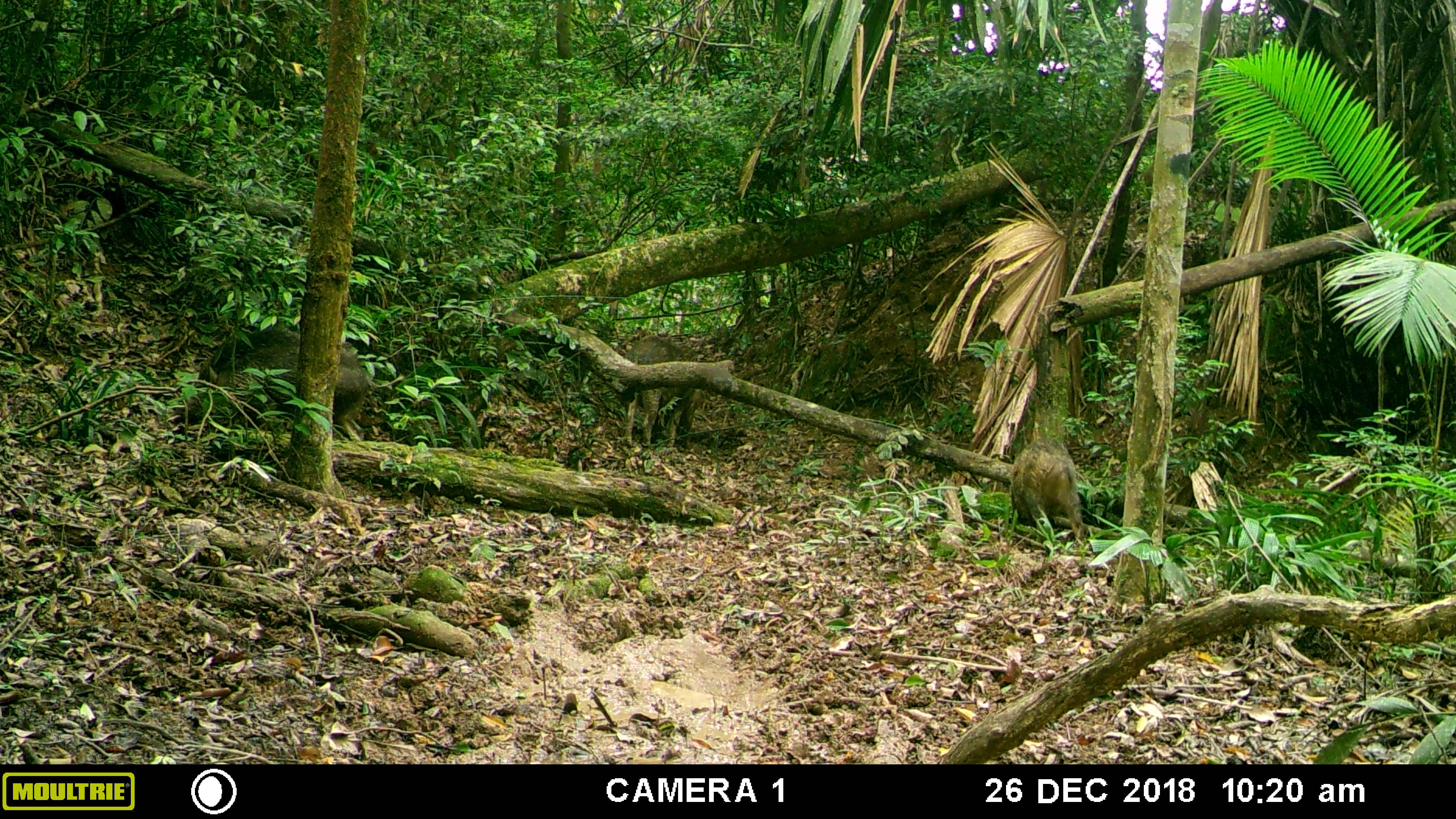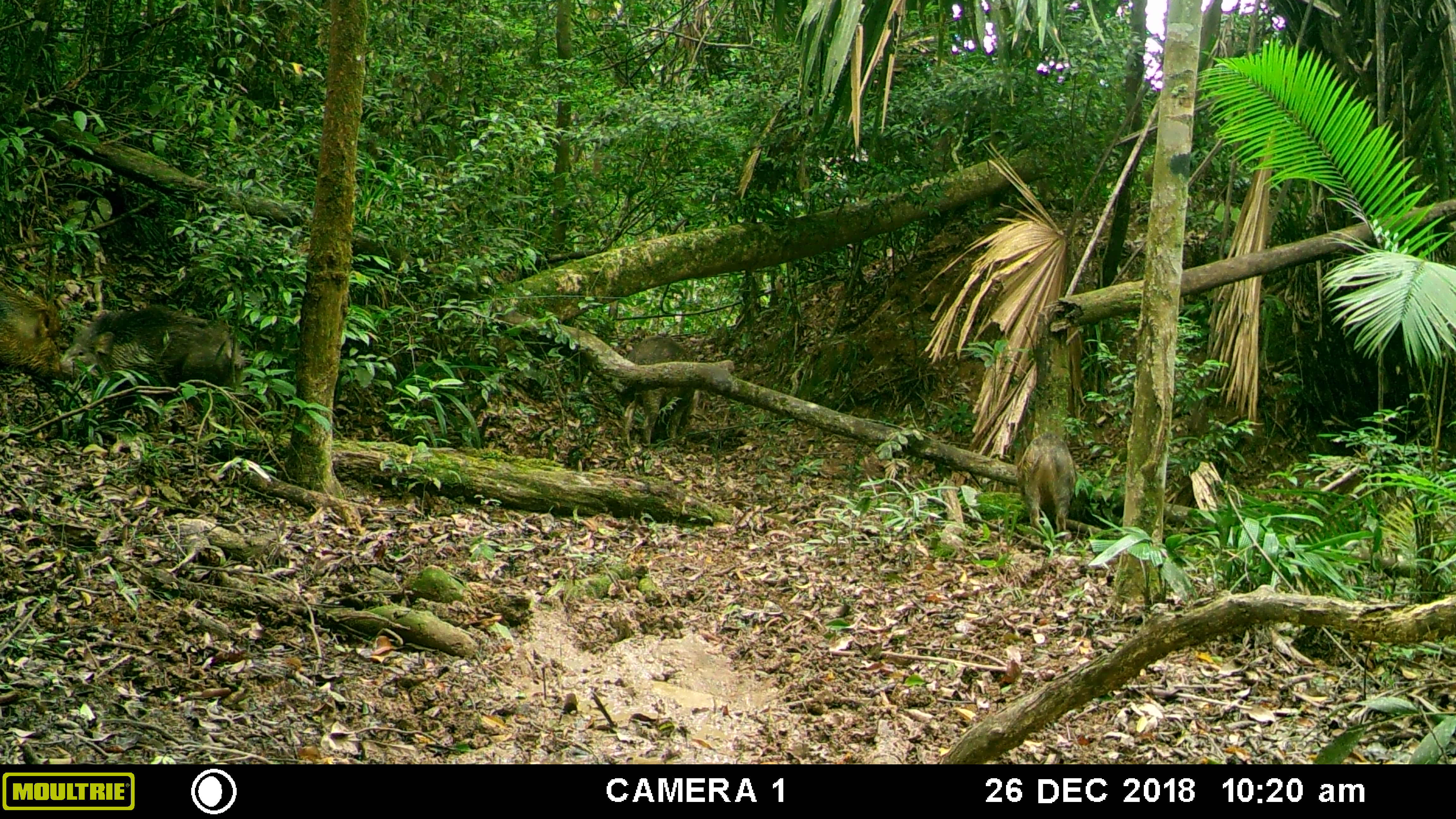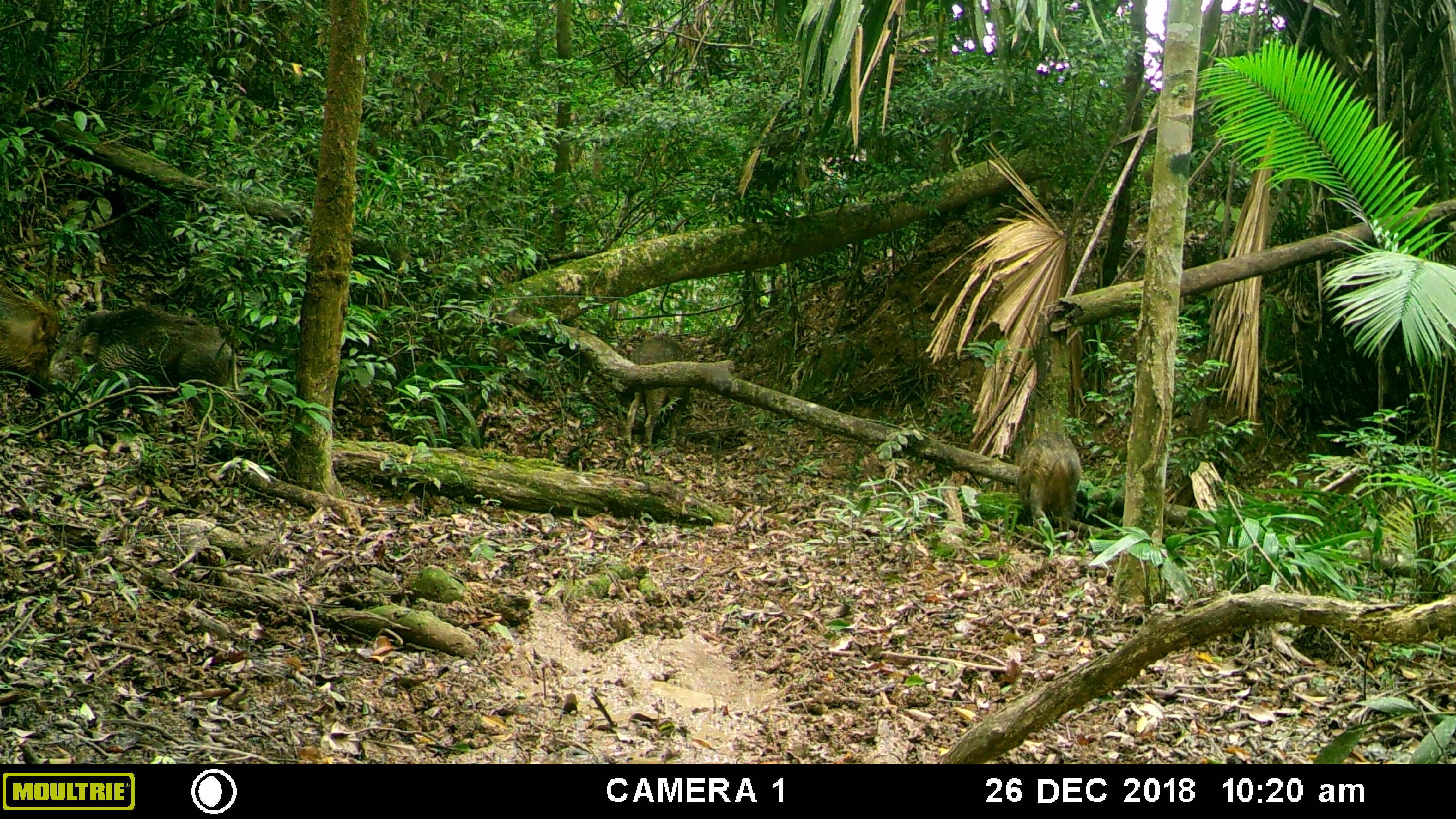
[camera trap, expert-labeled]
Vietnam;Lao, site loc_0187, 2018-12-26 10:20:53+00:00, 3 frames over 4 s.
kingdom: Animalia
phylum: Chordata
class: Mammalia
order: Artiodactyla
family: Suidae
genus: Sus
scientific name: Sus scrofa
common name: eurasian wild pig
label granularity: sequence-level